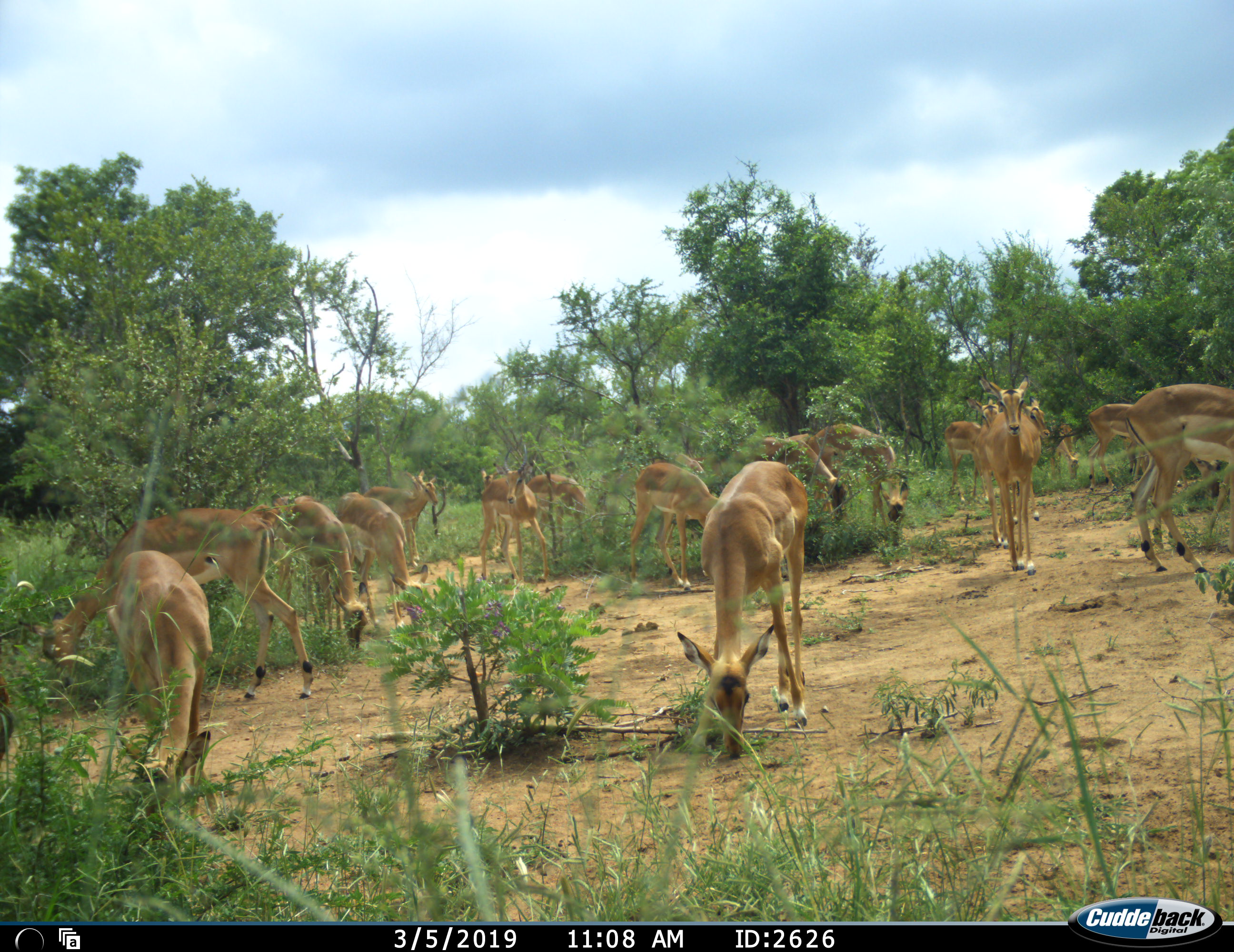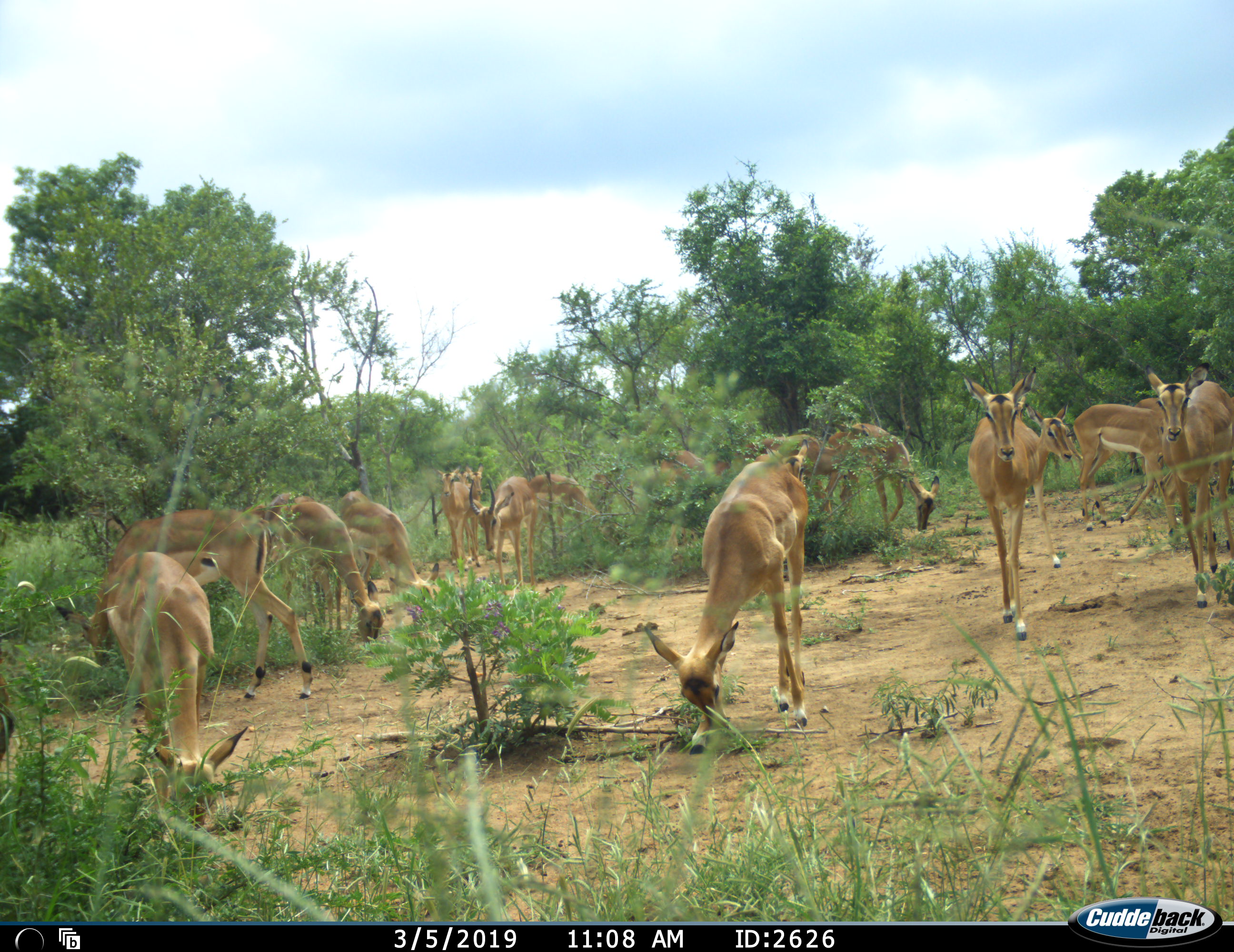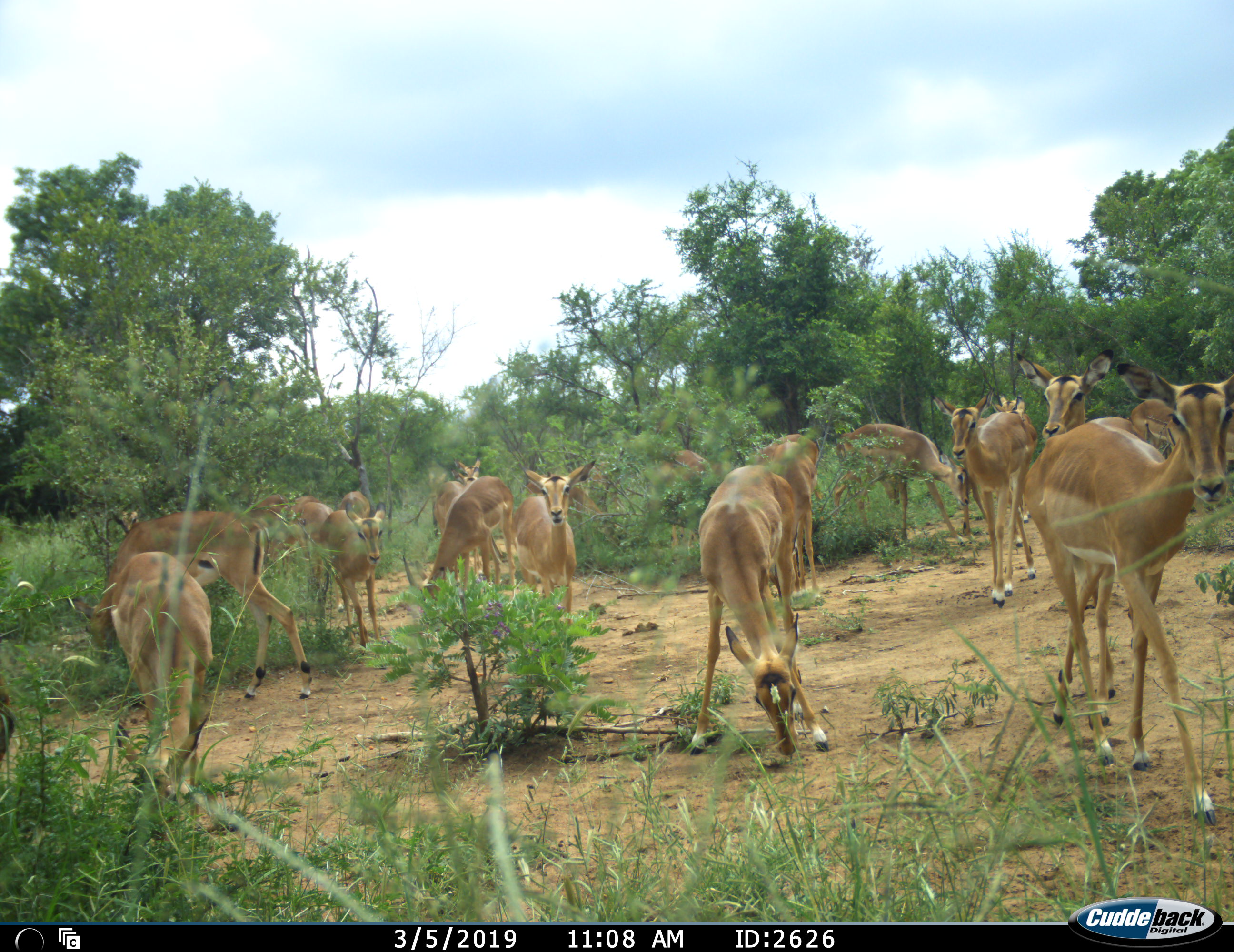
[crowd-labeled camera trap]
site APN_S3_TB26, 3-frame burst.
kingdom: Animalia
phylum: Chordata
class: Mammalia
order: Artiodactyla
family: Bovidae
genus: Aepyceros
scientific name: Aepyceros melampus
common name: impala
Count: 11-50.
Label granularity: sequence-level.